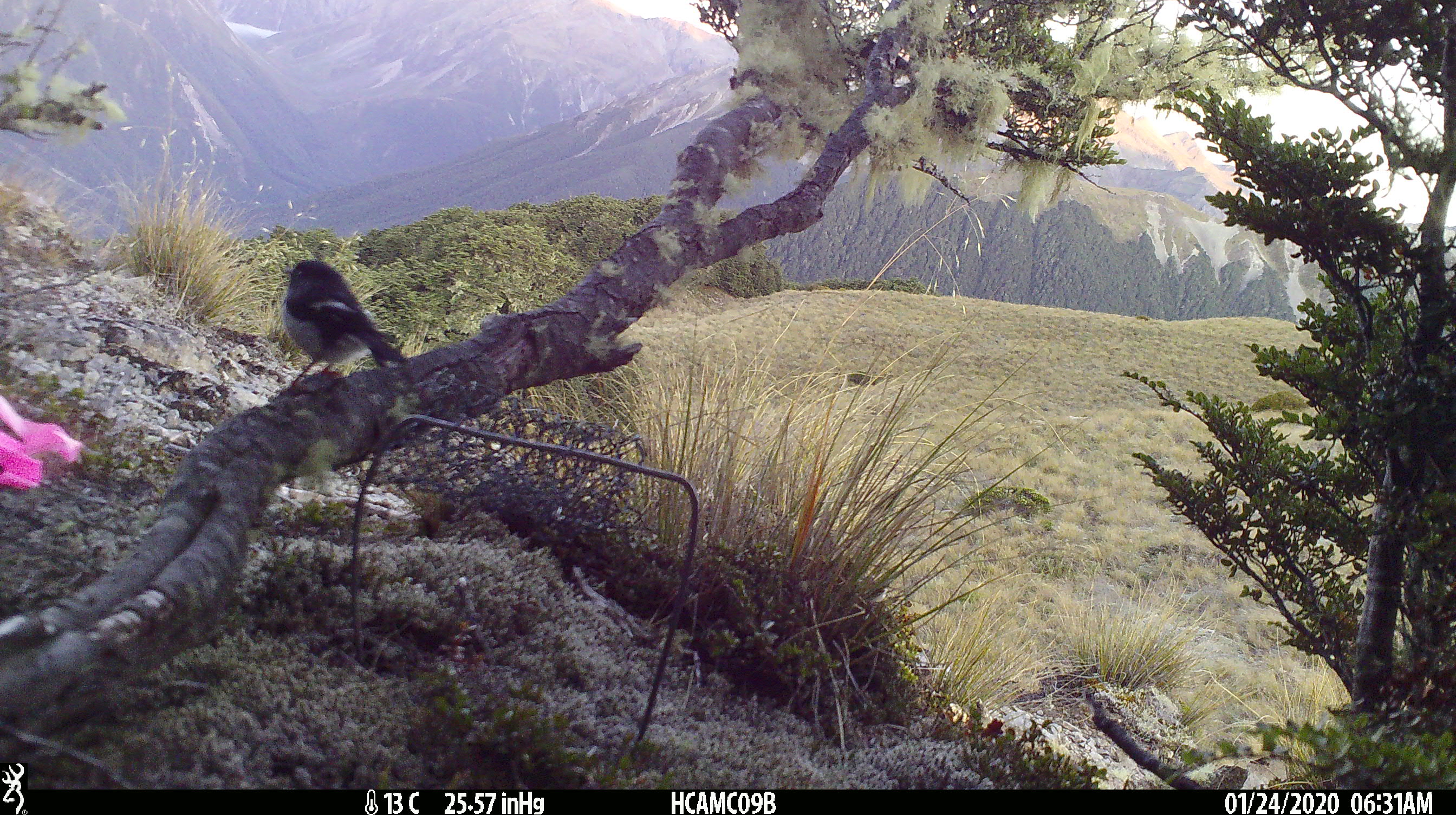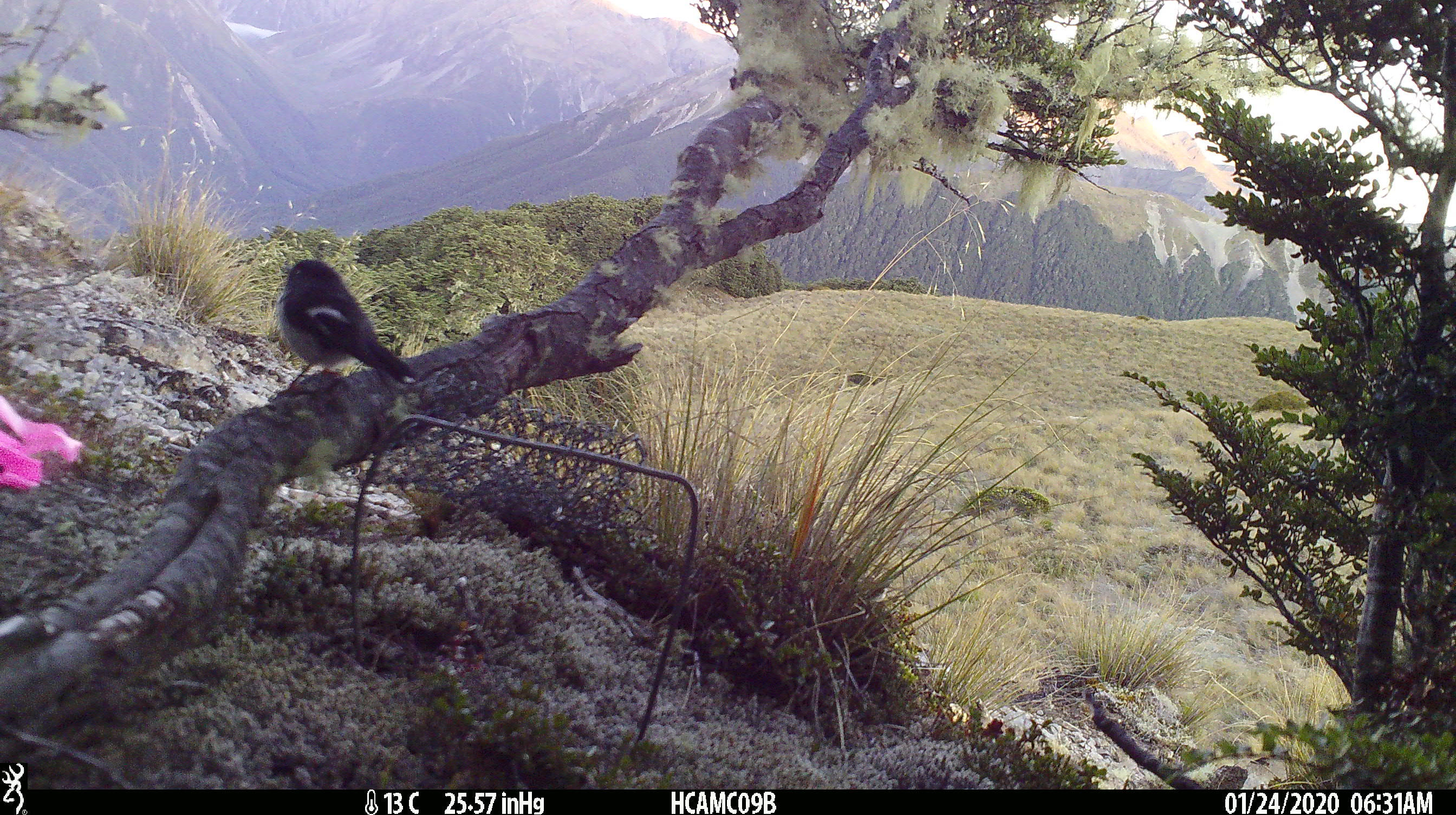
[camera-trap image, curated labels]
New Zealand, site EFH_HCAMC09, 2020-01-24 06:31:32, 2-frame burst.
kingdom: Animalia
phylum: Chordata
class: Aves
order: Passeriformes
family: Petroicidae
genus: Petroica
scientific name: Petroica macrocephala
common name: tomtit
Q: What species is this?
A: Tomtit (Petroica macrocephala).